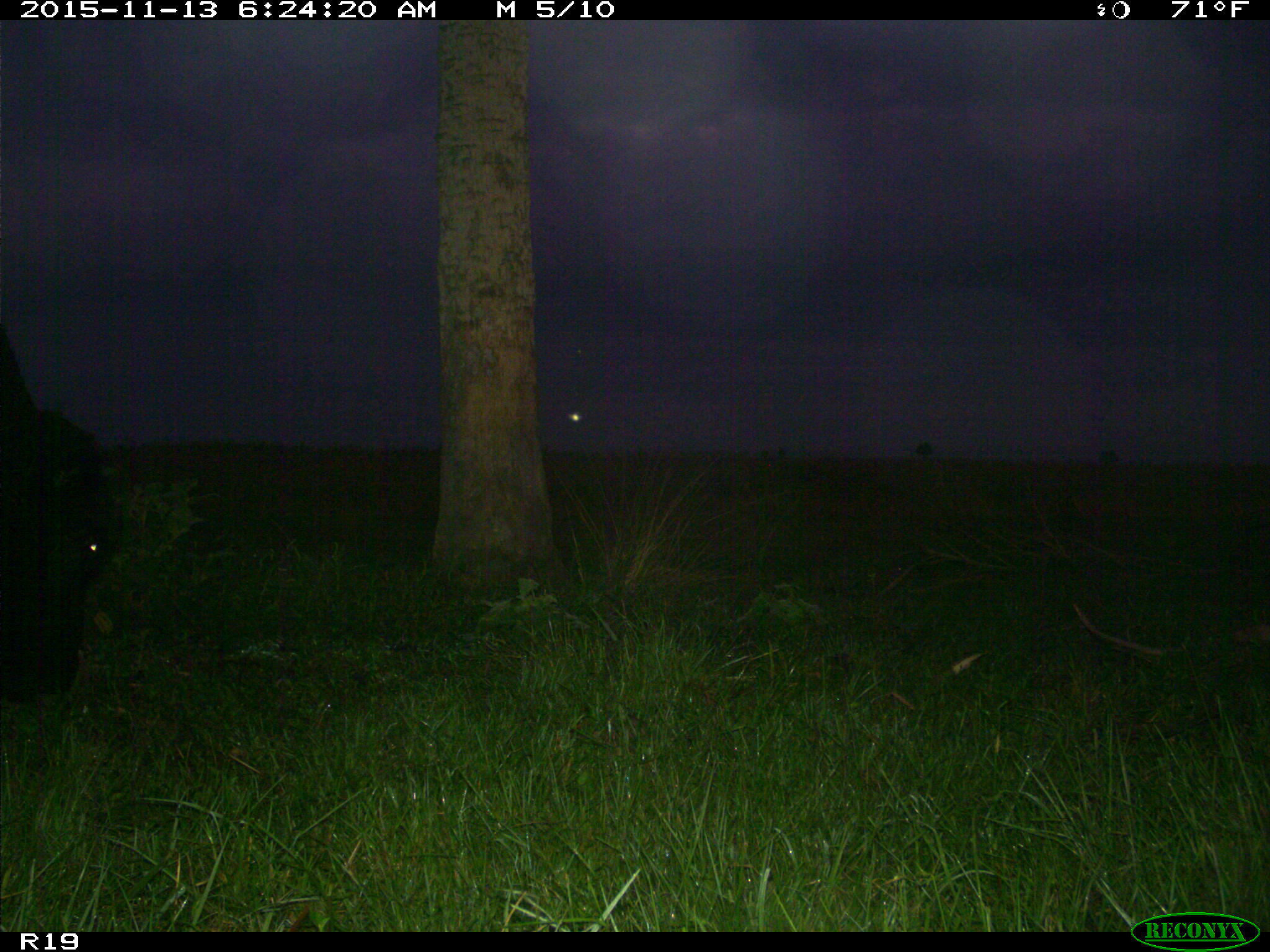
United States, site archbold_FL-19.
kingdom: Animalia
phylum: Chordata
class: Mammalia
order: Artiodactyla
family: Bovidae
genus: Bos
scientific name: Bos taurus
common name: domestic cow